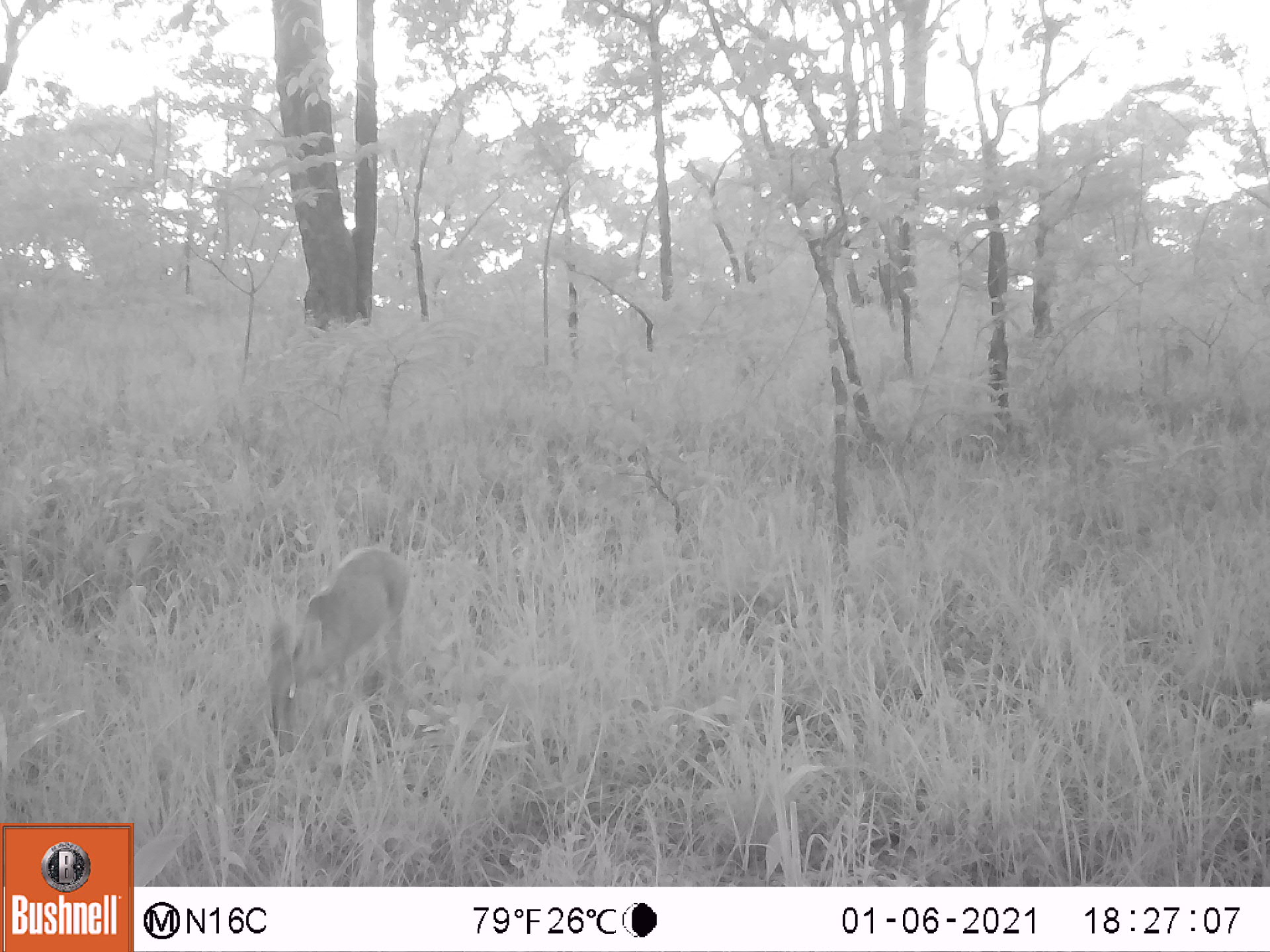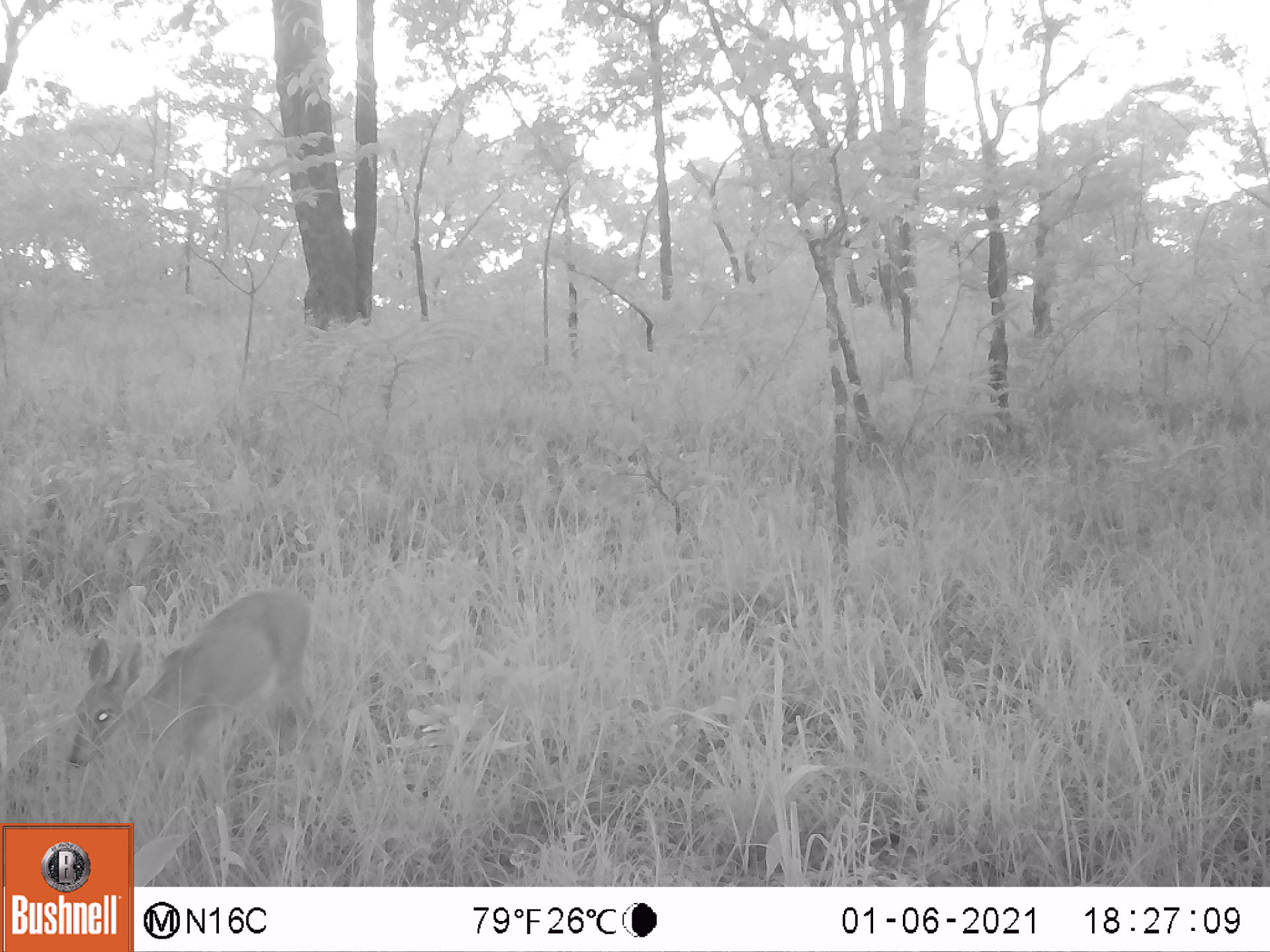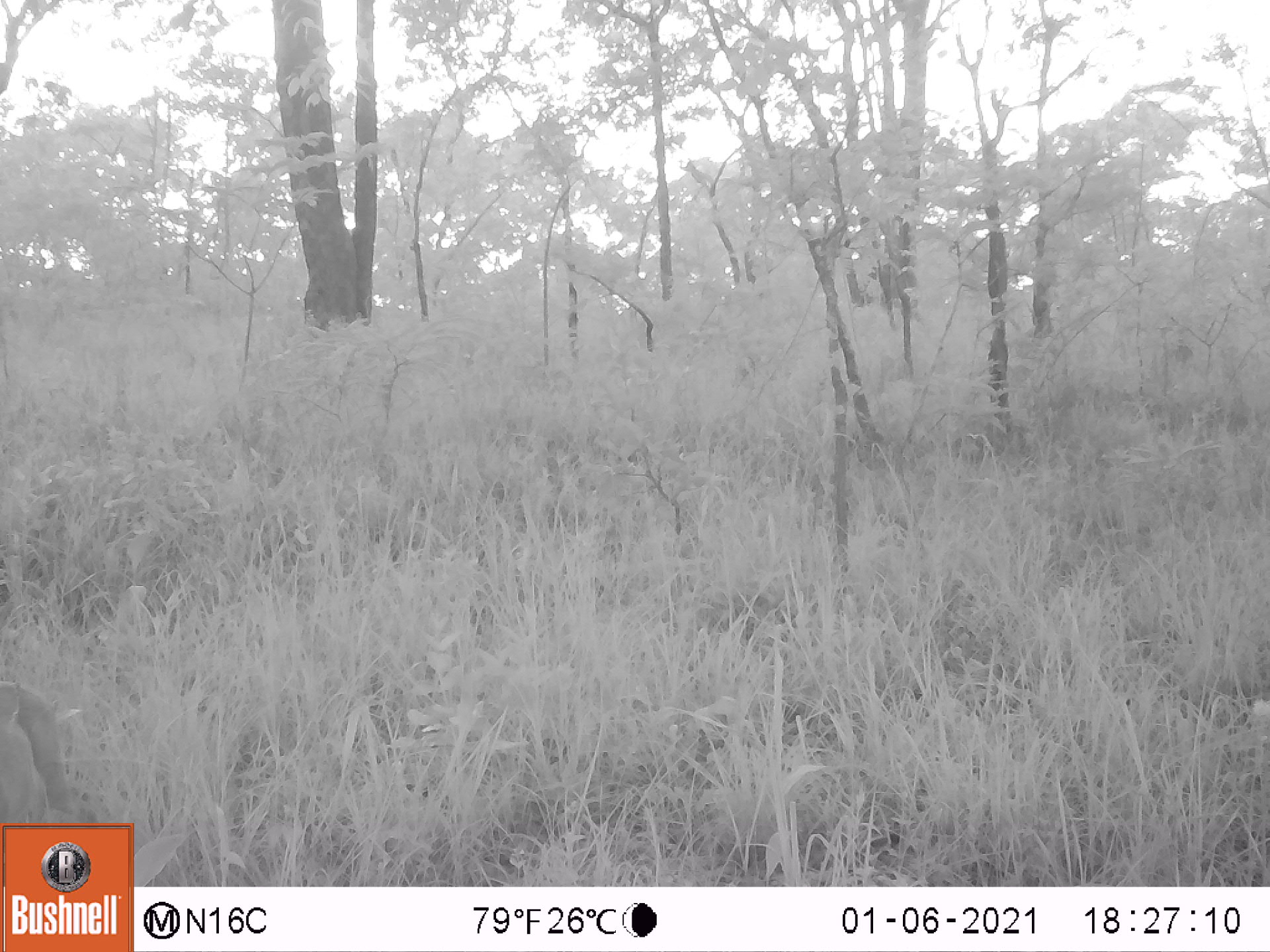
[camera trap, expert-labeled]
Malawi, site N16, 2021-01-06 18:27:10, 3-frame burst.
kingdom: Animalia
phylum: Chordata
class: Mammalia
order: Artiodactyla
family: Bovidae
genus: Sylvicapra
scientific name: Sylvicapra grimmia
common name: common duiker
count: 1